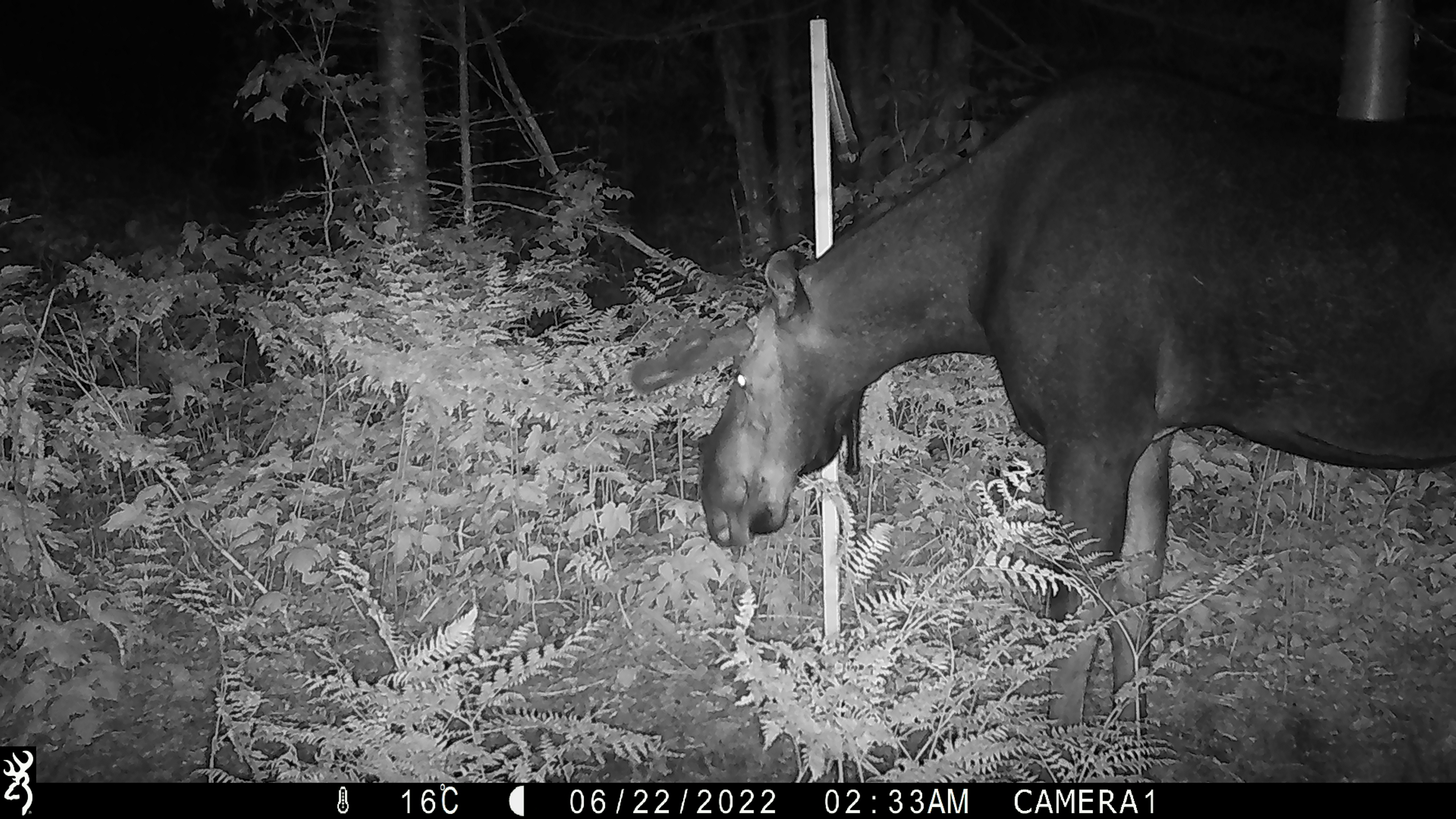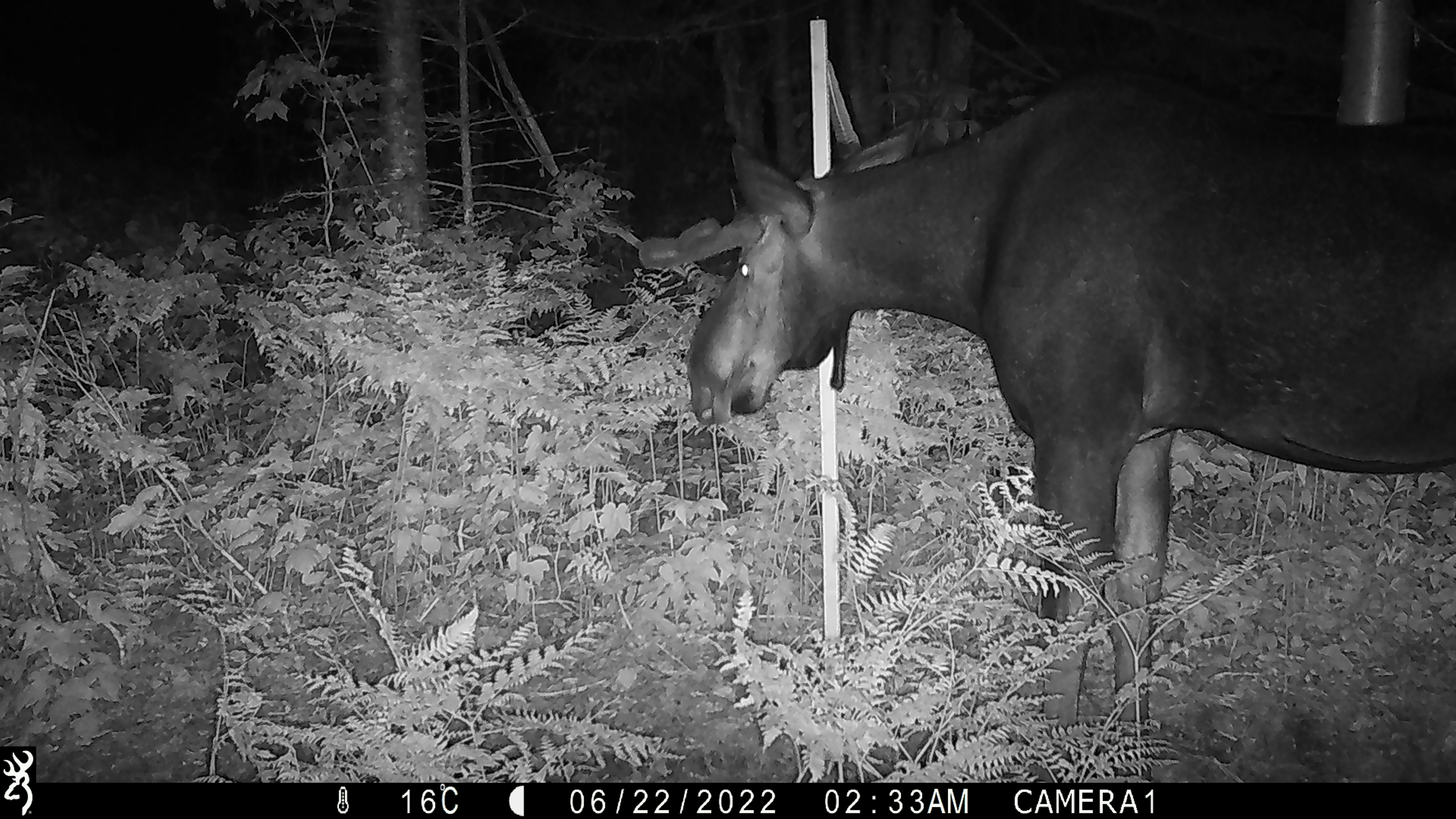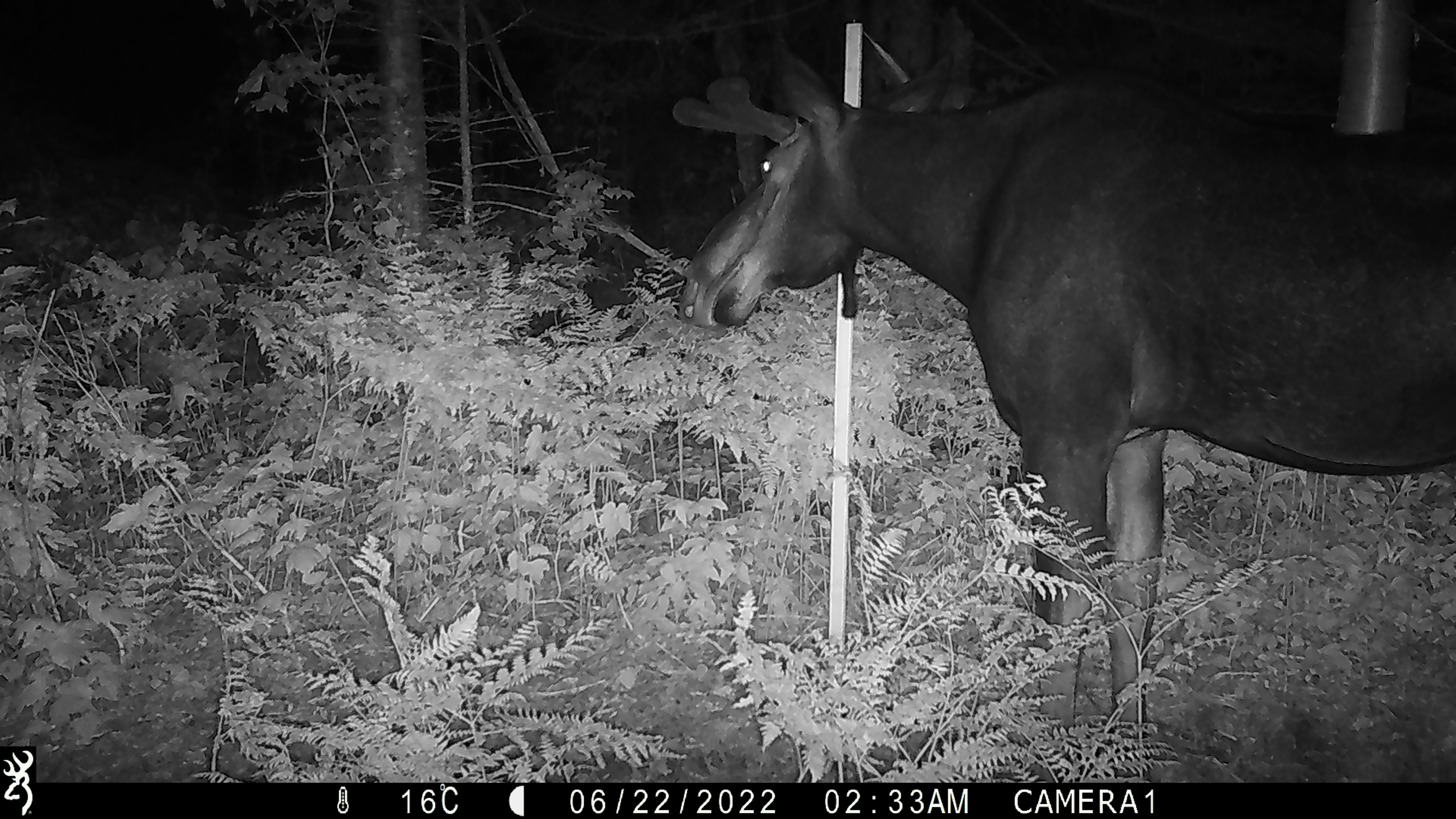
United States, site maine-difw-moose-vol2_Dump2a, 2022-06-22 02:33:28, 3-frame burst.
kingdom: Animalia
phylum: Chordata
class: Mammalia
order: Artiodactyla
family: Cervidae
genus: Alces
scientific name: Alces alces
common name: moose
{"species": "moose (Alces alces)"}